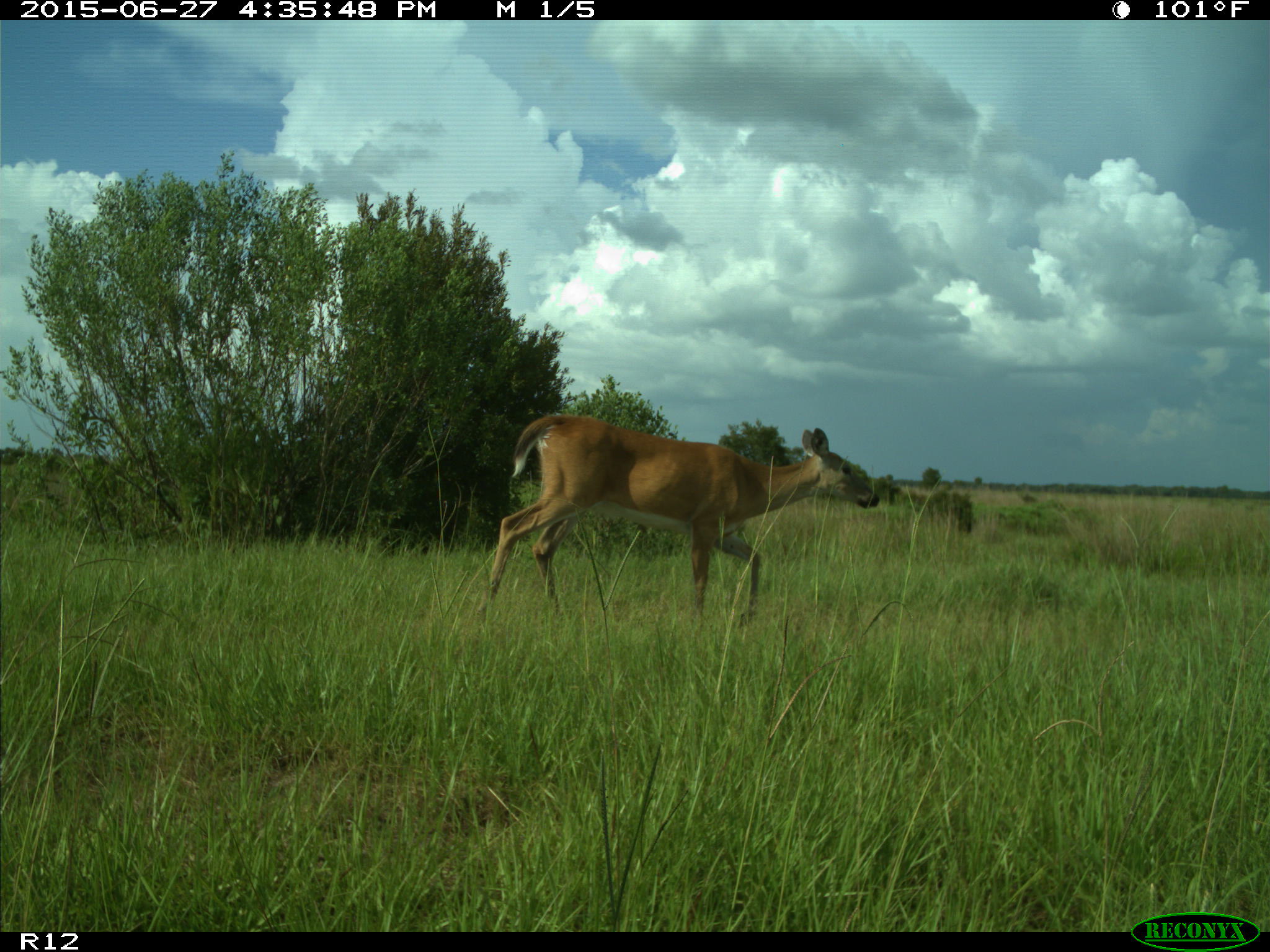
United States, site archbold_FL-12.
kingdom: Animalia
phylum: Chordata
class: Mammalia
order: Artiodactyla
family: Cervidae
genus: Odocoileus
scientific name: Odocoileus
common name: deer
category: unidentified deer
Unidentified deer (deer) (Odocoileus).